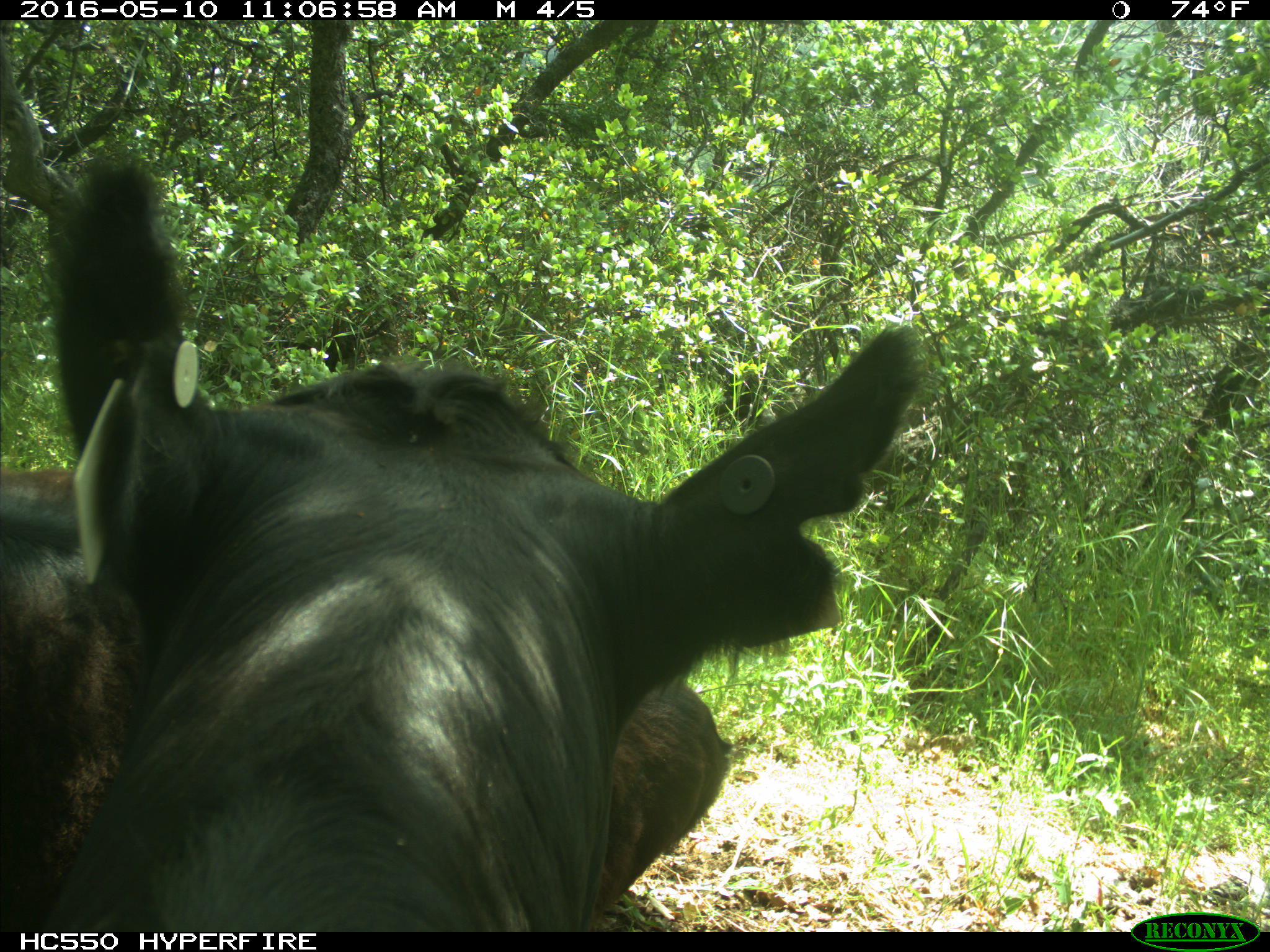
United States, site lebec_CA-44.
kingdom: Animalia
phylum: Chordata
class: Mammalia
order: Artiodactyla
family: Bovidae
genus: Bos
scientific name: Bos taurus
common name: domestic cow